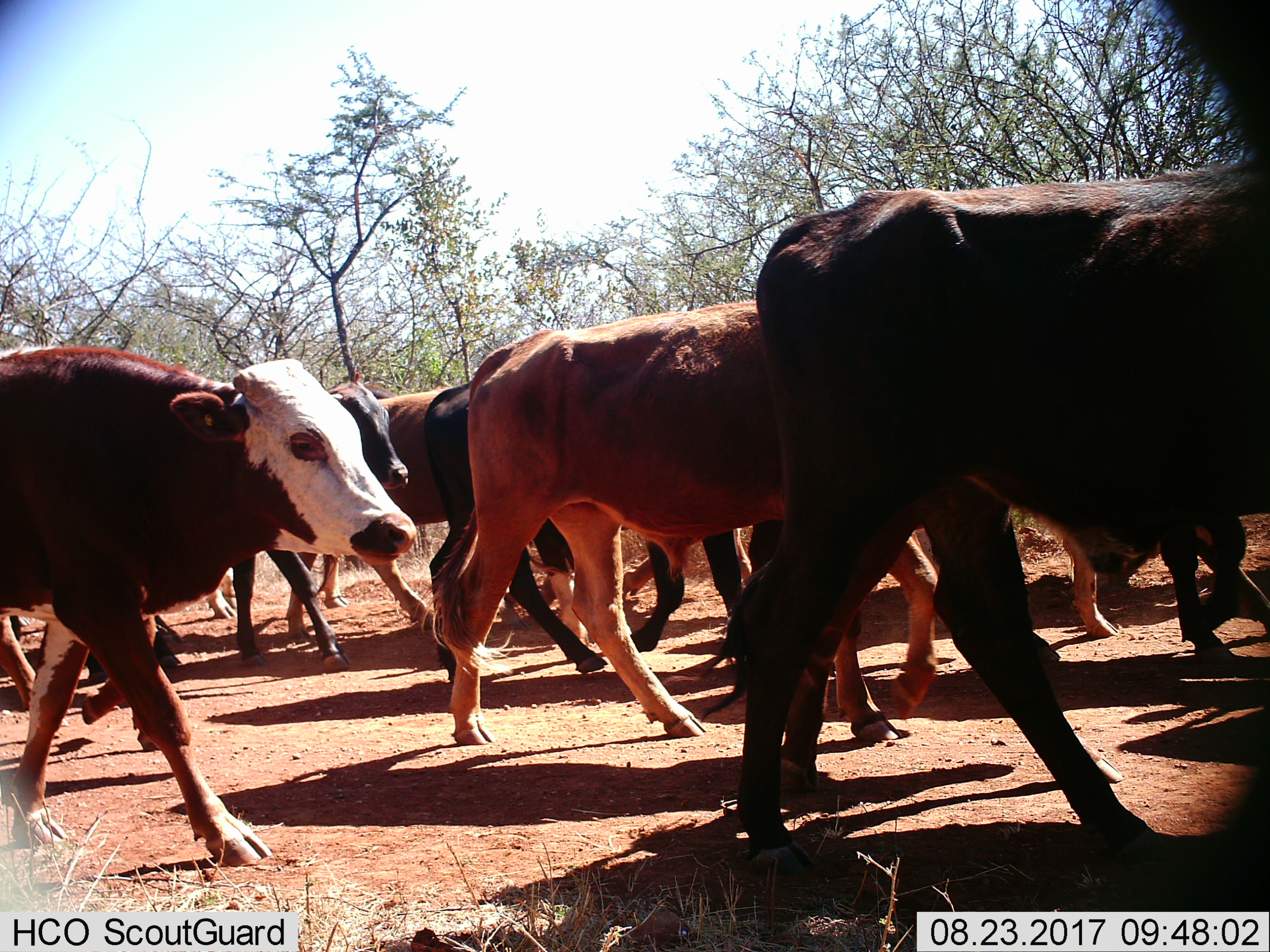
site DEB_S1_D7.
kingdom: Animalia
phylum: Chordata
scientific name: Vertebrata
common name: domestic animal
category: domesticanimal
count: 11-50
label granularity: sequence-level